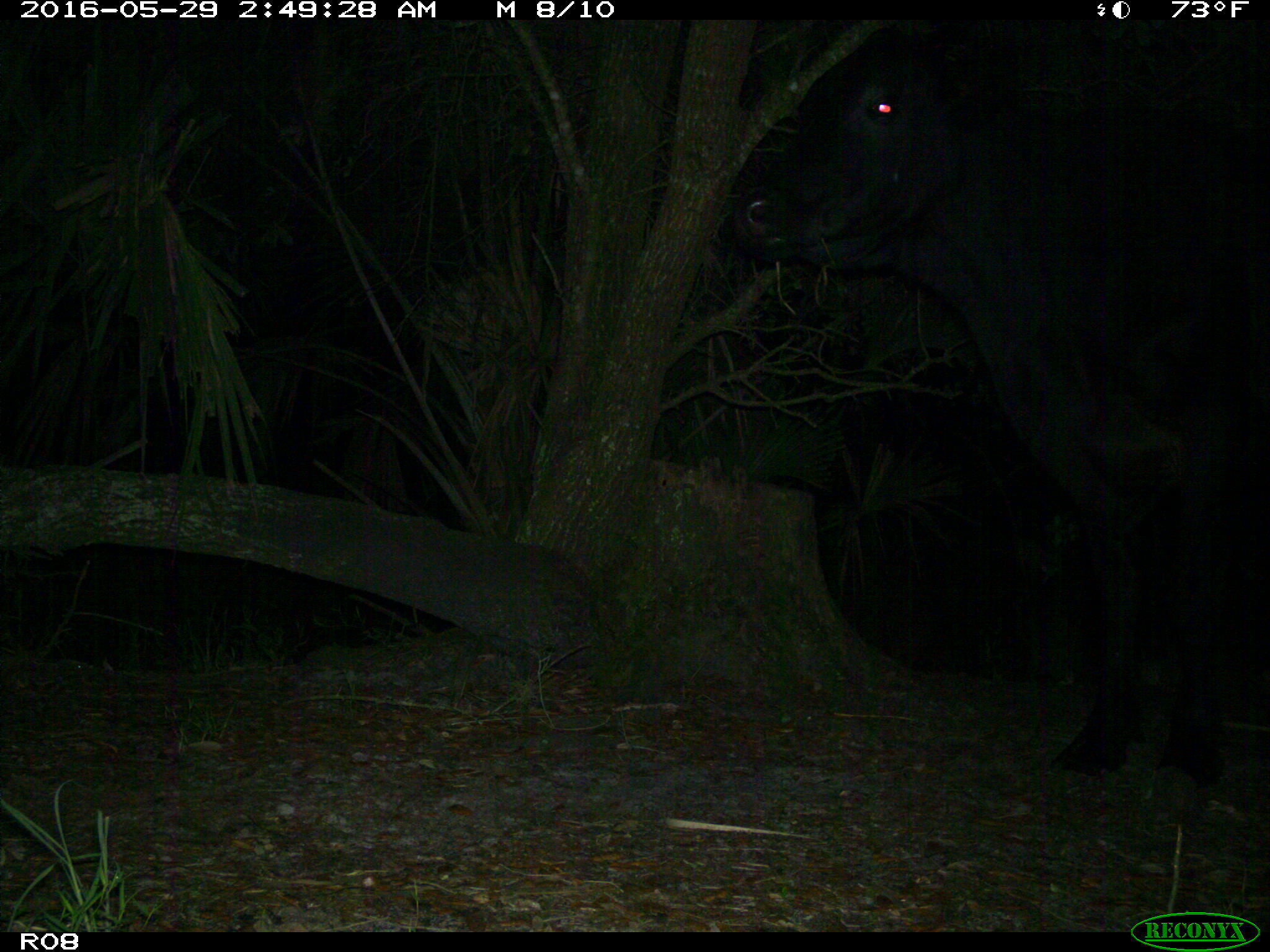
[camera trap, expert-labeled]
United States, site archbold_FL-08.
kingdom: Animalia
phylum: Chordata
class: Mammalia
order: Artiodactyla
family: Bovidae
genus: Bos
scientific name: Bos taurus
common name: domestic cow